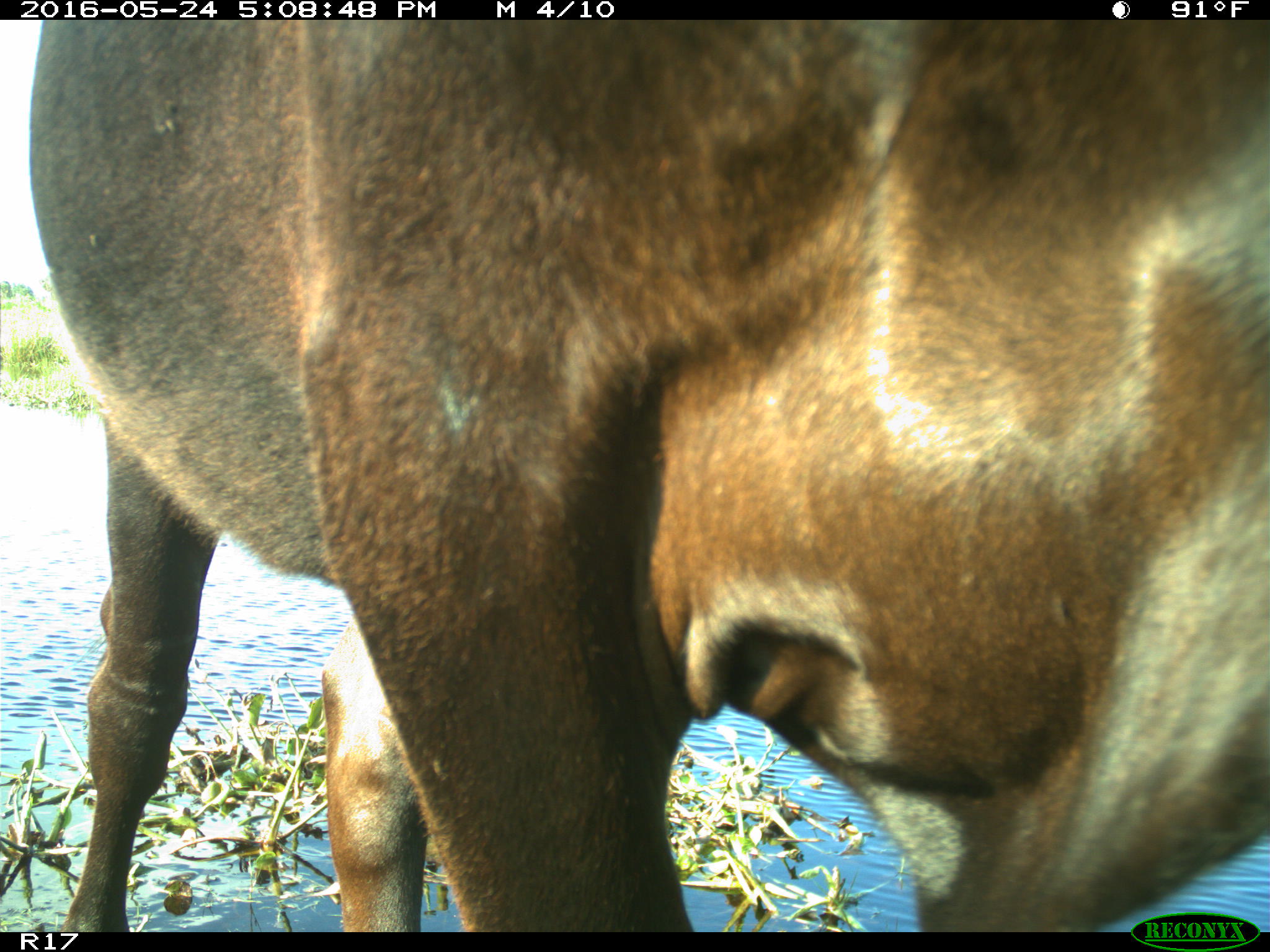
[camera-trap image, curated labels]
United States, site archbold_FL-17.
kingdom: Animalia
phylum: Chordata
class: Mammalia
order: Artiodactyla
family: Bovidae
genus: Bos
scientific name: Bos taurus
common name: domestic cow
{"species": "Bos taurus (domestic cow)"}